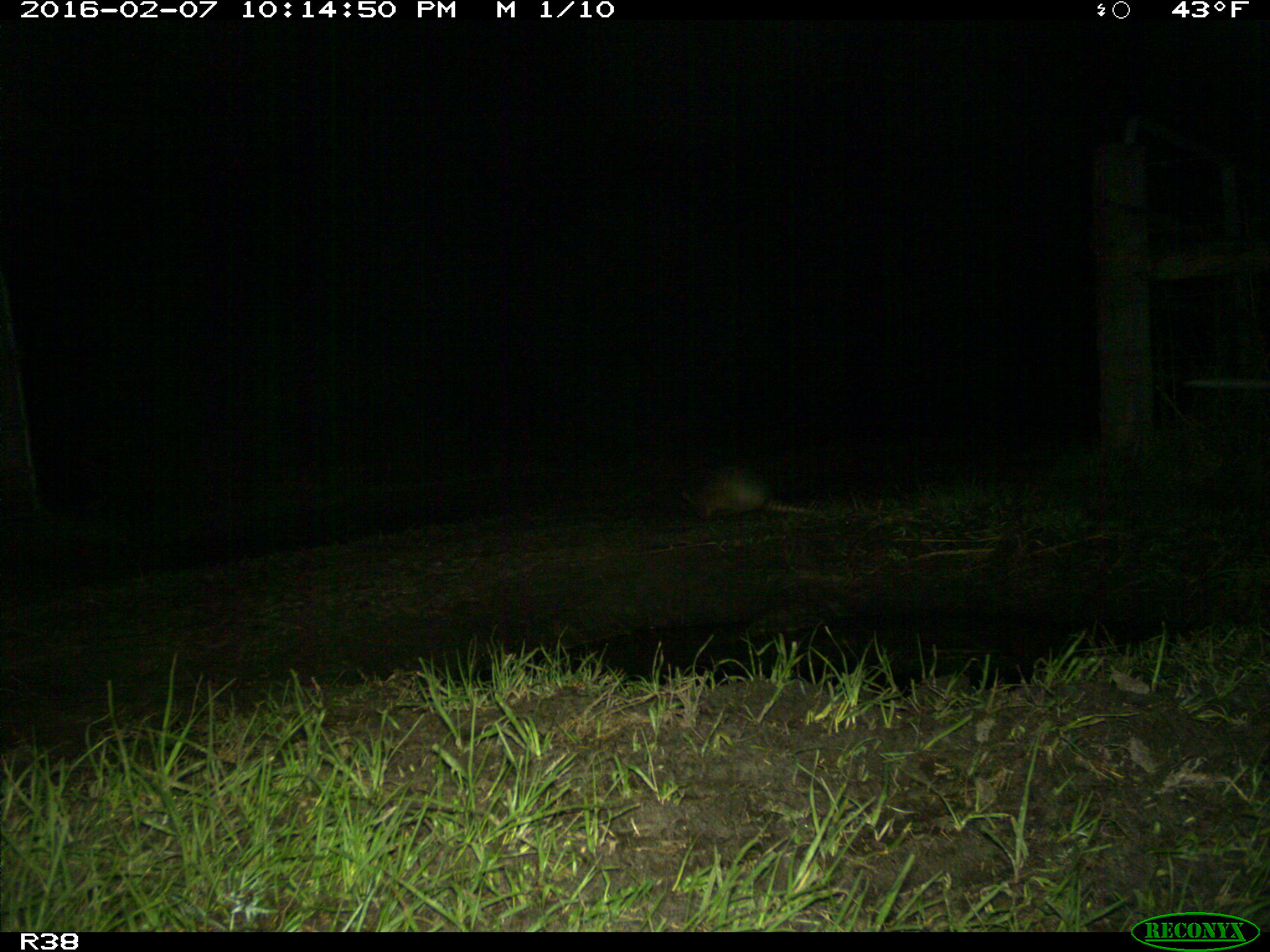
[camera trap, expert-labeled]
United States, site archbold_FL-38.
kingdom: Animalia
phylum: Chordata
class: Mammalia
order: Cingulata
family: Dasypodidae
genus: Dasypus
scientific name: Dasypus novemcinctus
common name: nine-banded armadillo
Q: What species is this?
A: Dasypus novemcinctus (nine-banded armadillo).